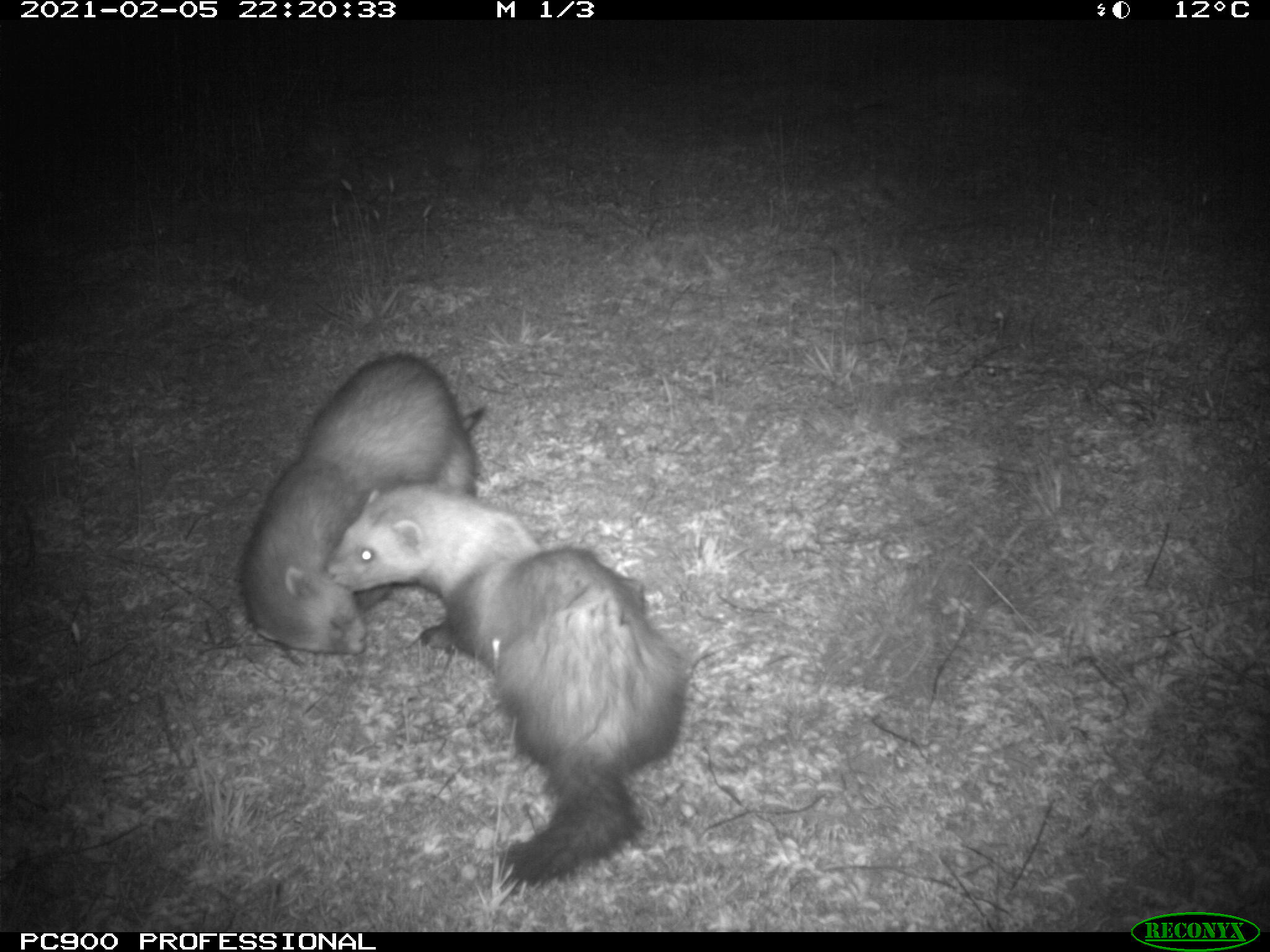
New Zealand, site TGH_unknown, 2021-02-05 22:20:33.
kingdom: Animalia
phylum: Chordata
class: Mammalia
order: Carnivora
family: Mustelidae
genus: Mustela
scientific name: Mustela furo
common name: ferret